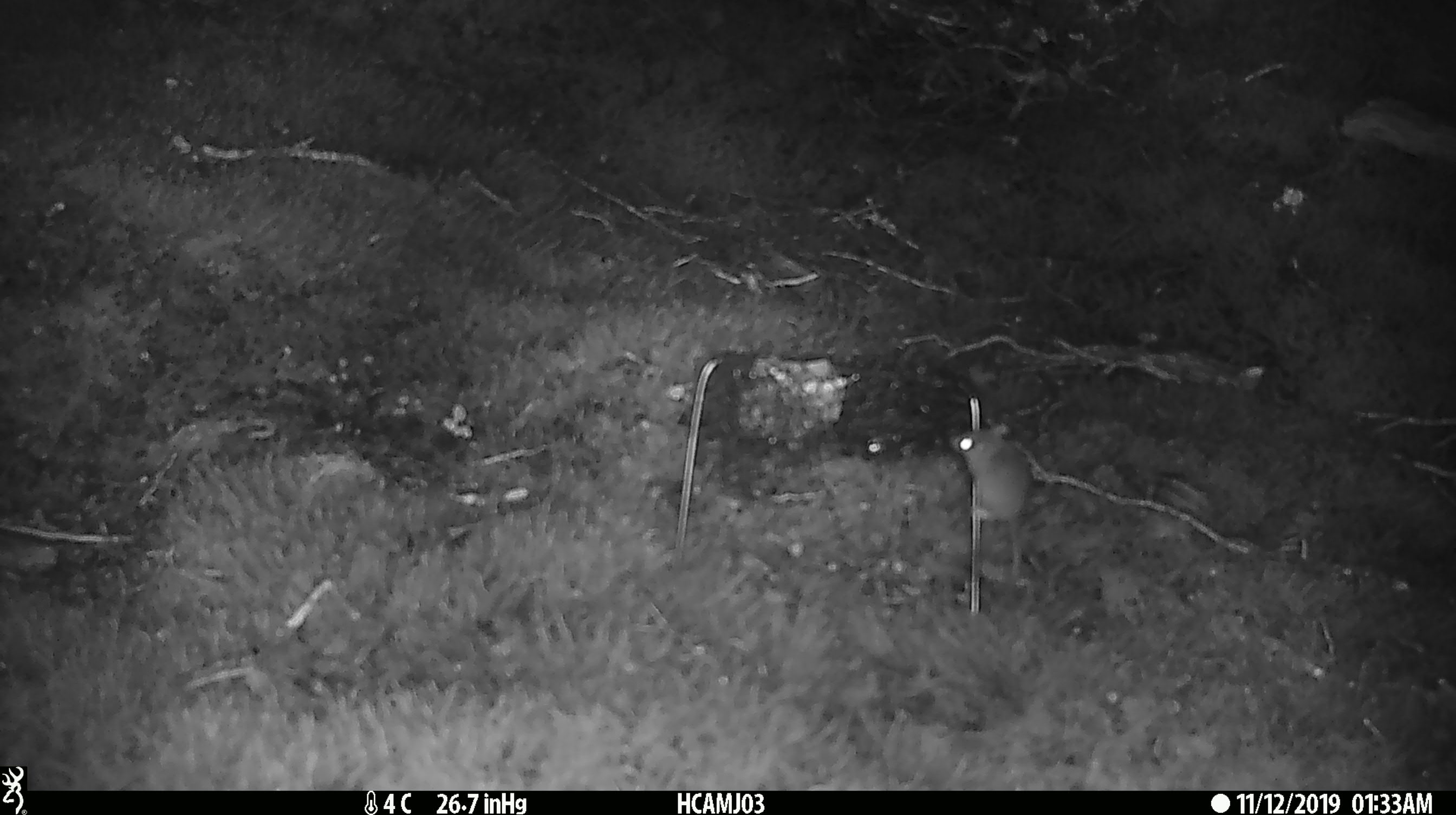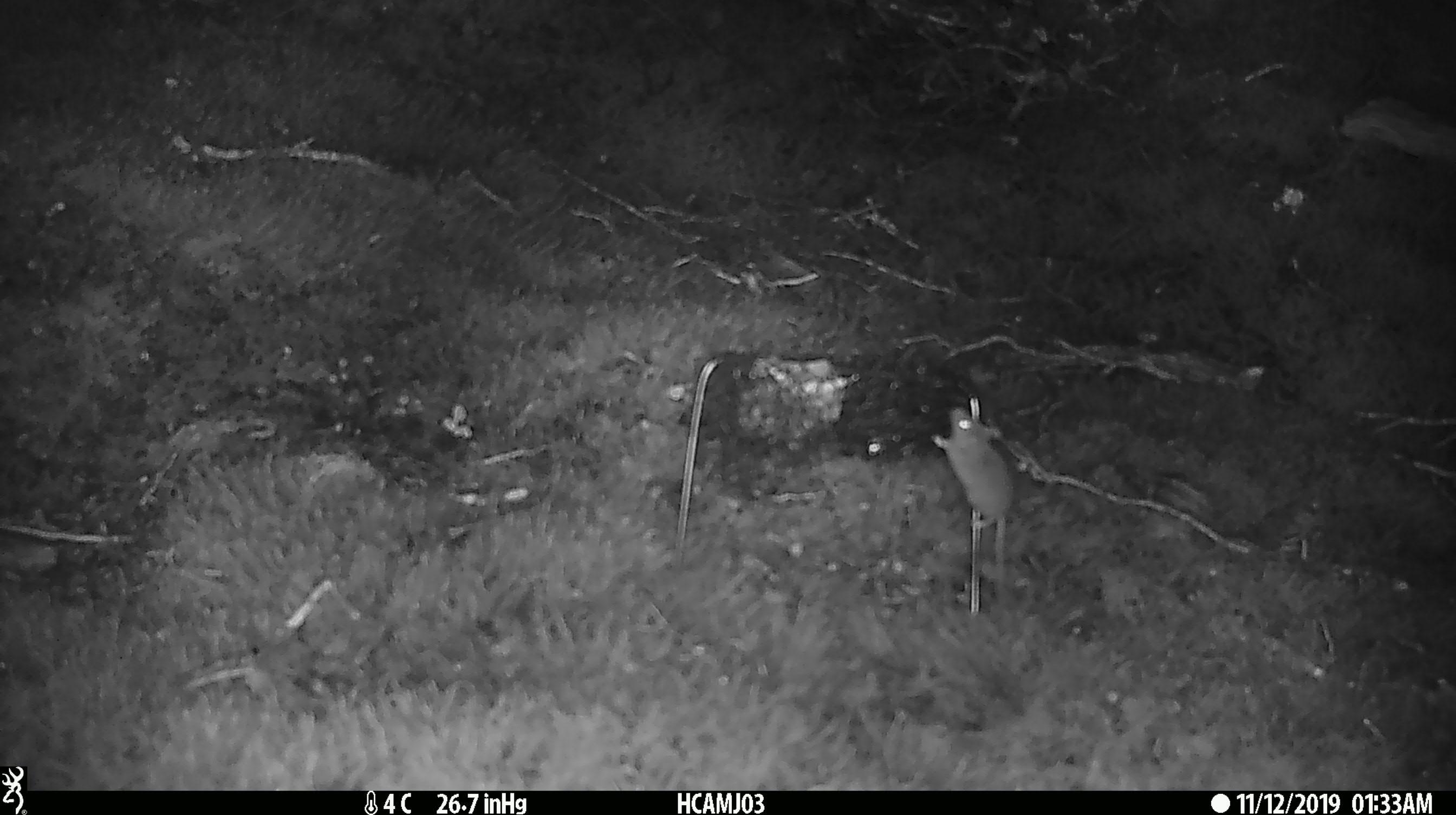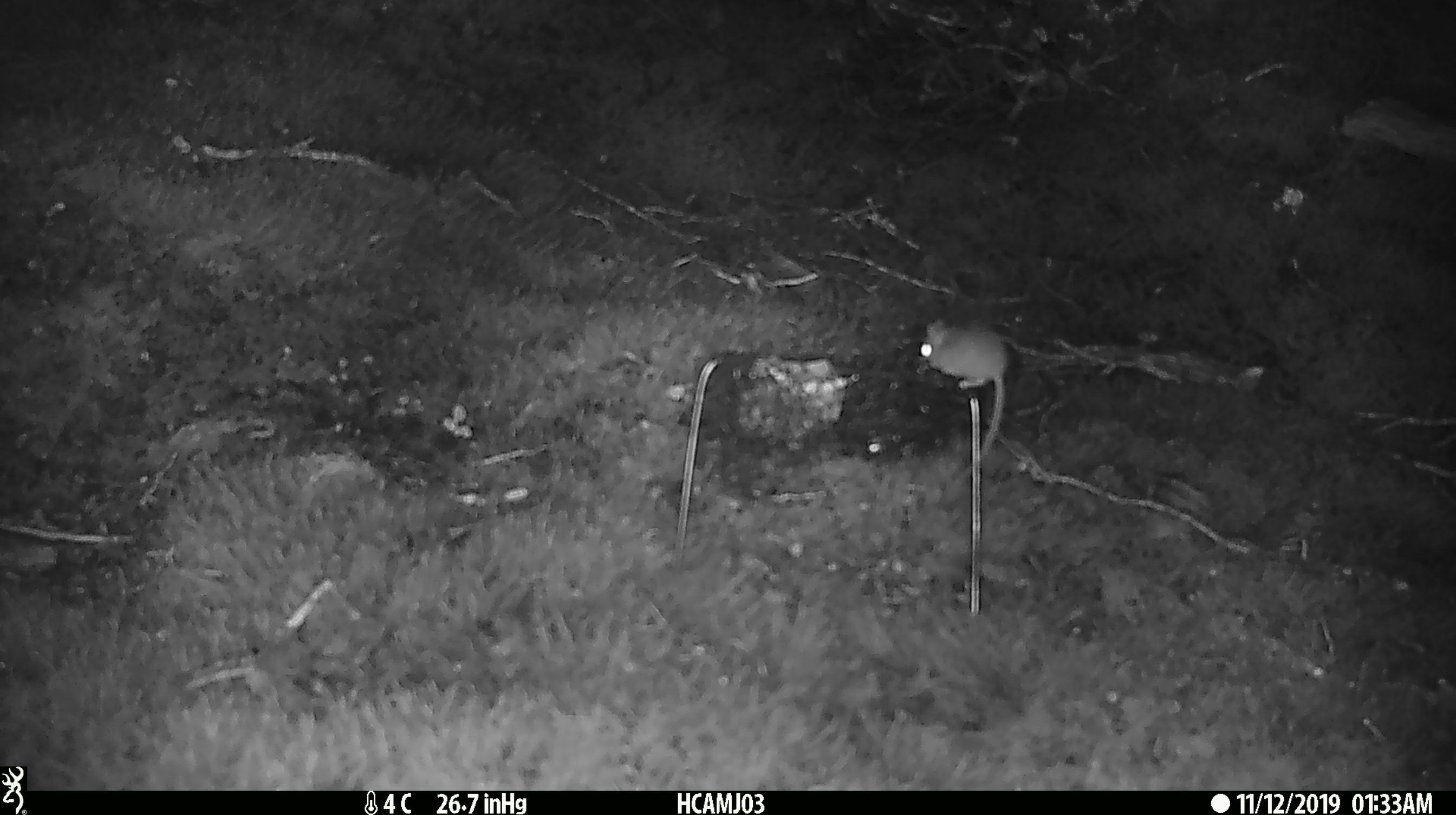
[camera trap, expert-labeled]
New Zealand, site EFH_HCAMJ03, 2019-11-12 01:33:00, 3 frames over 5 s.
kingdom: Animalia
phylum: Chordata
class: Mammalia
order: Rodentia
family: Muridae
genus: Mus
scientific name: Mus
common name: mouse